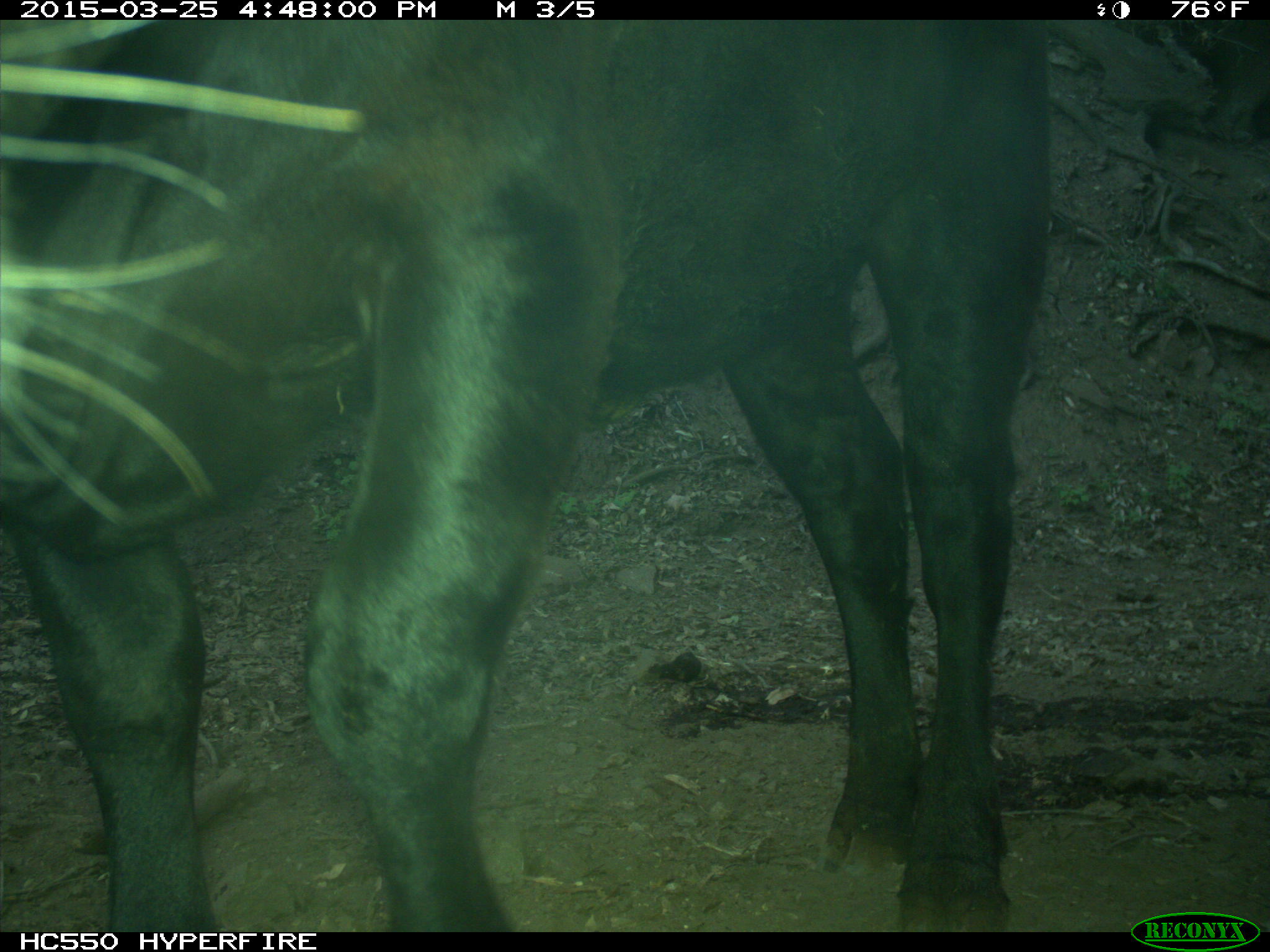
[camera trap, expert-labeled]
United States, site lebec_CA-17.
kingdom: Animalia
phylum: Chordata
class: Mammalia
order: Artiodactyla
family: Bovidae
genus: Bos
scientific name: Bos taurus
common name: domestic cow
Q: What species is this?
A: Bos taurus (domestic cow).